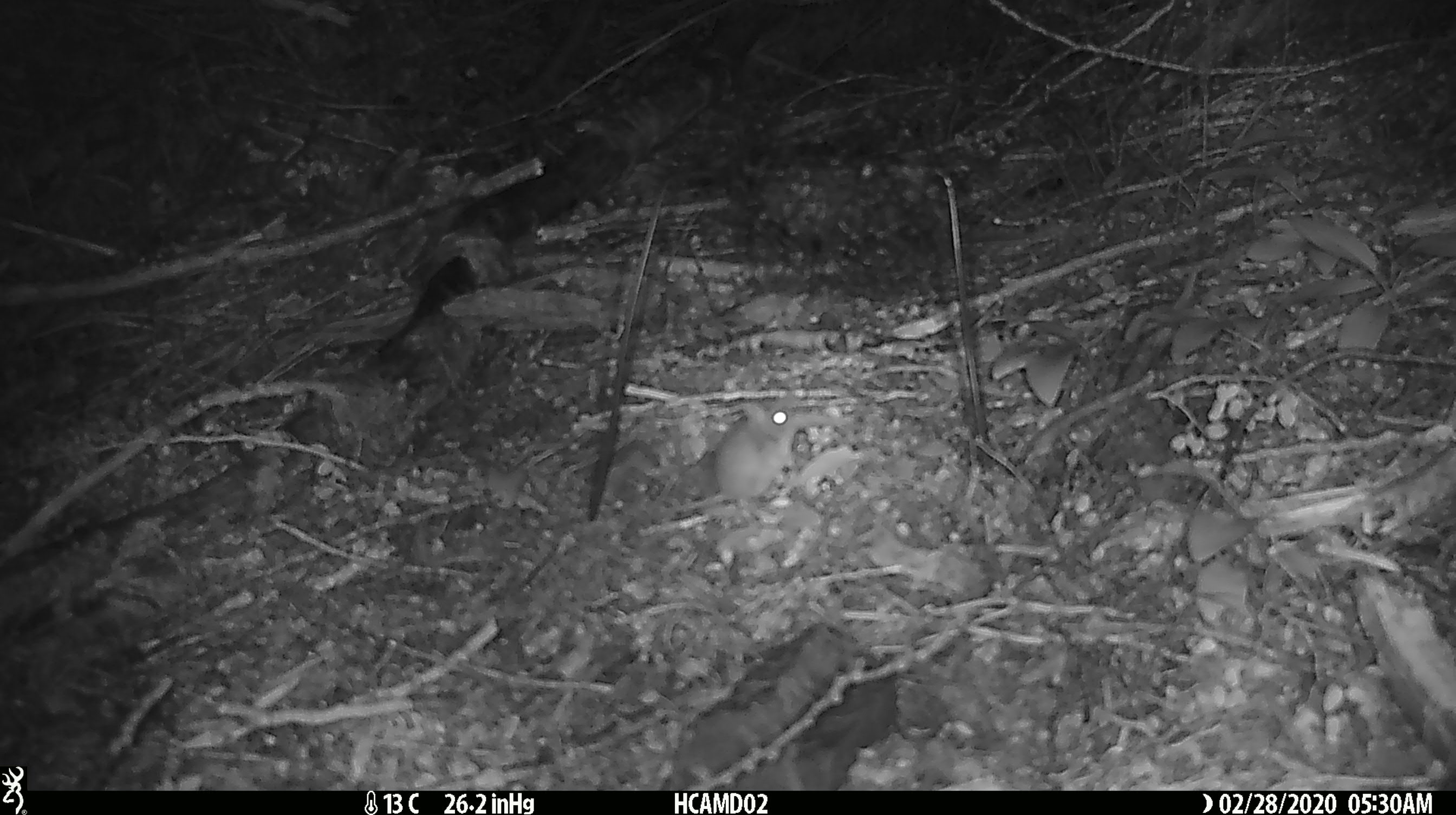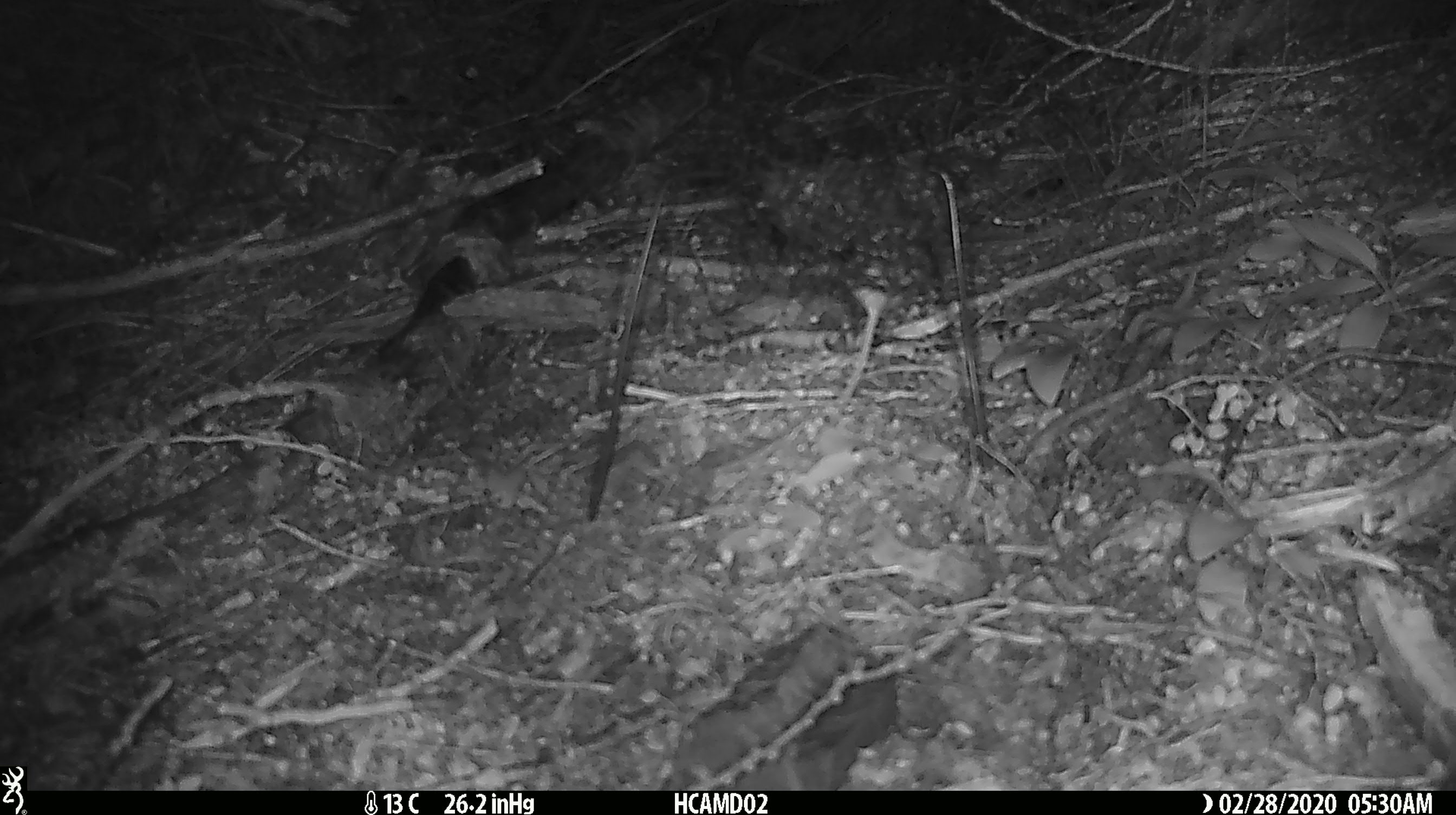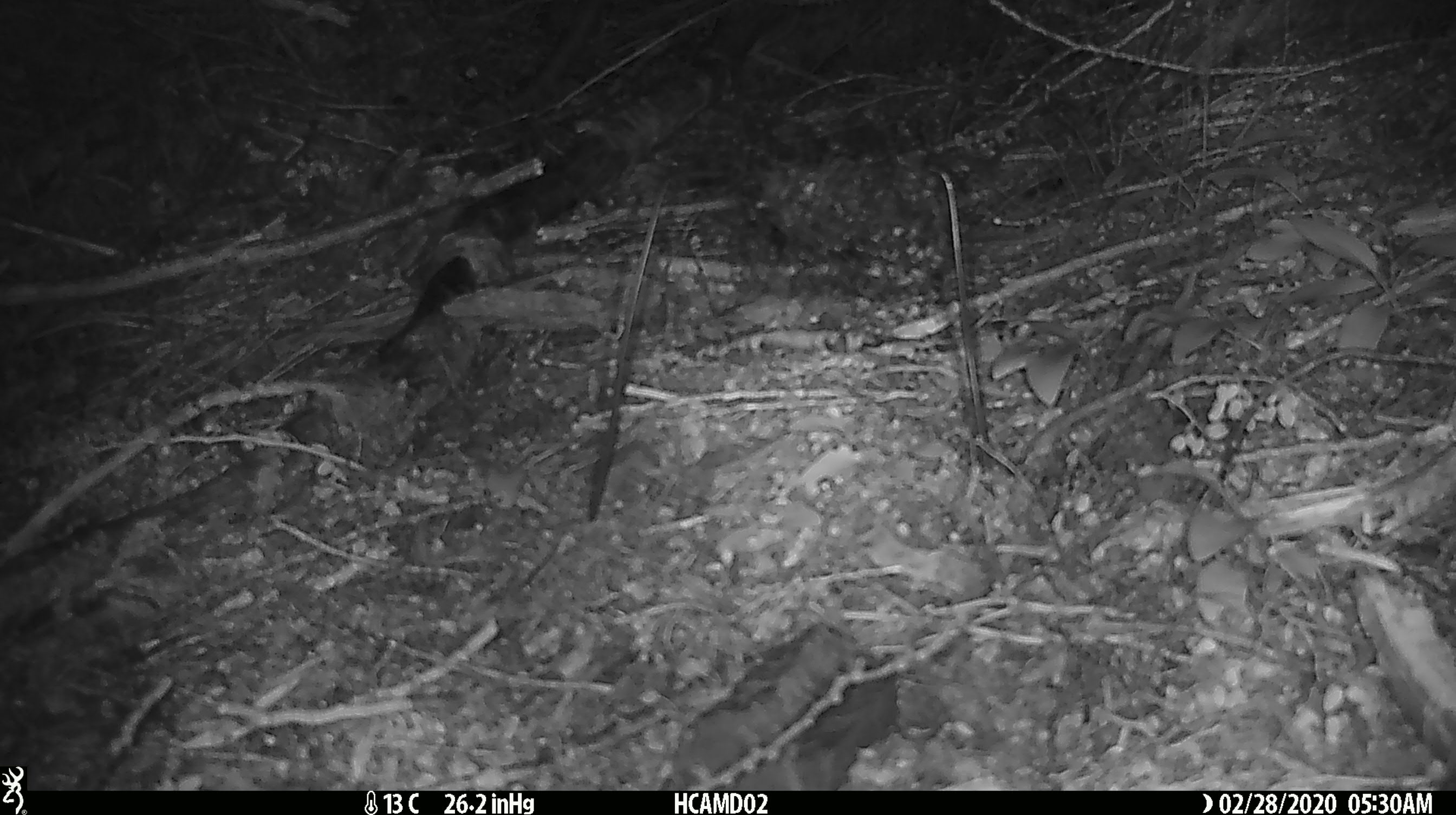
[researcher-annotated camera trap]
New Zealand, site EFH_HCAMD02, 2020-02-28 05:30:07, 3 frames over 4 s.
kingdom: Animalia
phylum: Chordata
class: Mammalia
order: Rodentia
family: Muridae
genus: Mus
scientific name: Mus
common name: mouse